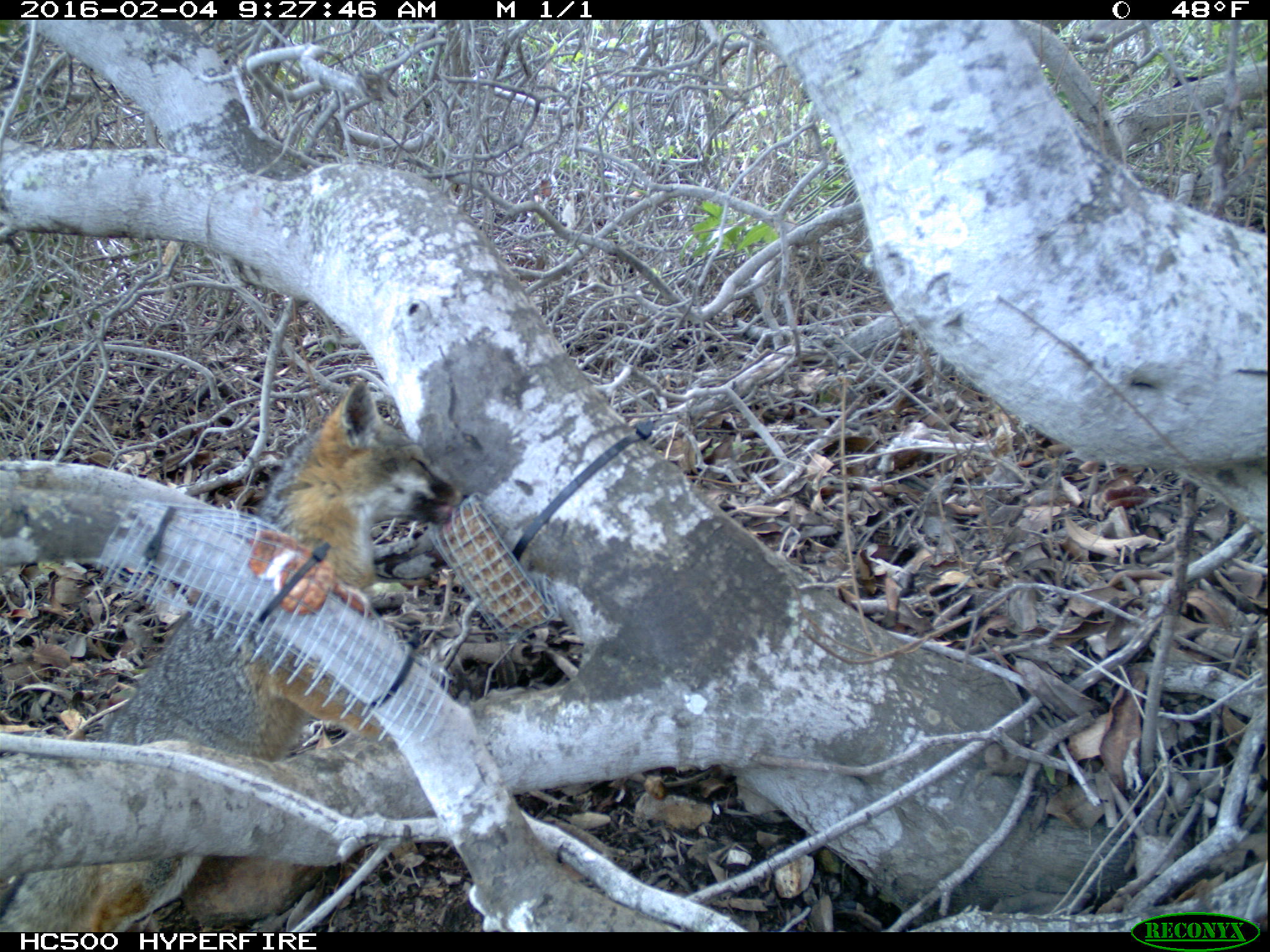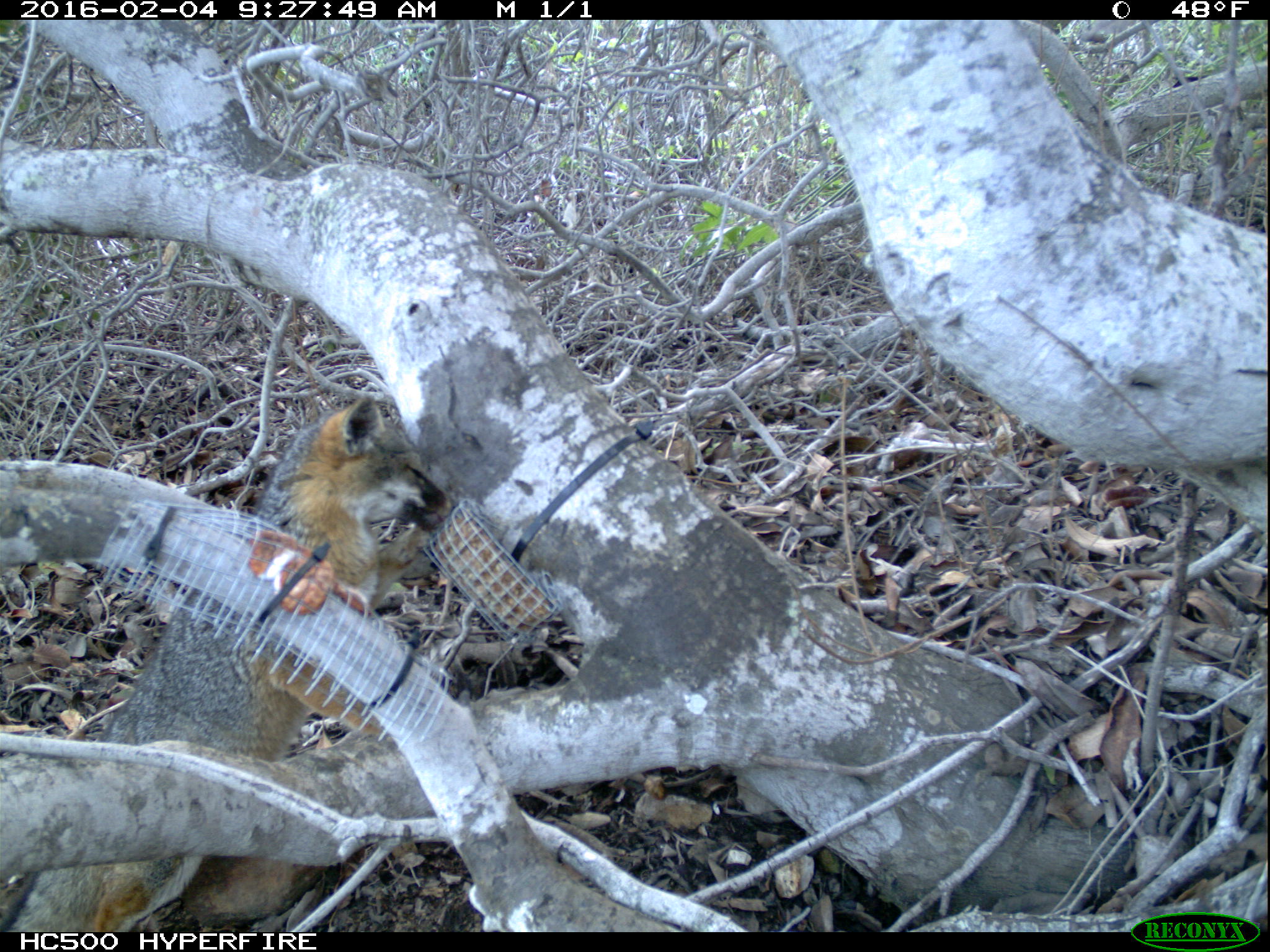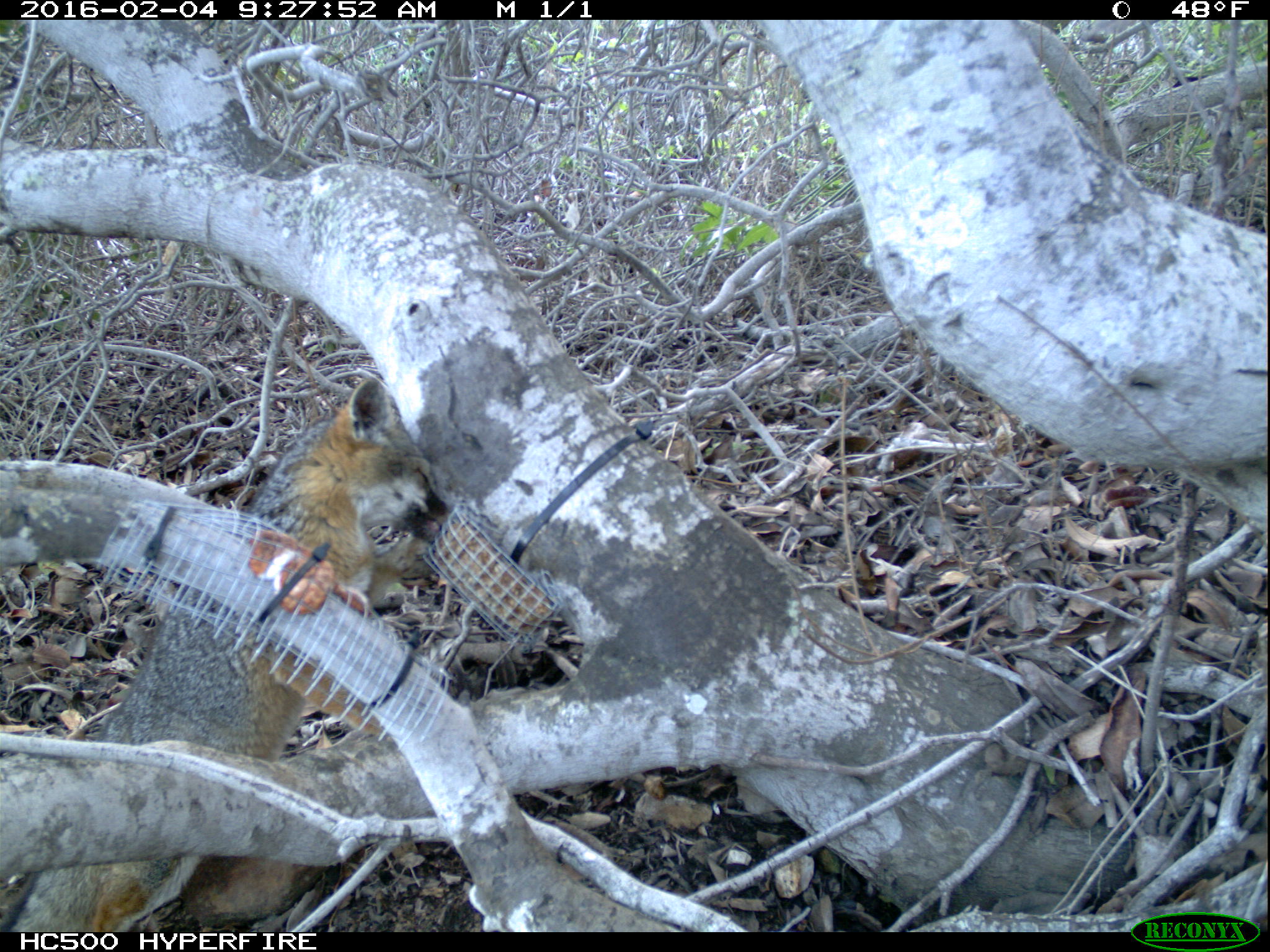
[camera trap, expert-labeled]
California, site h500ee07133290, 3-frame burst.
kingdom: Animalia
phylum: Chordata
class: Mammalia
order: Carnivora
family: Canidae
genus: Urocyon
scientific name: Urocyon littoralis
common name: island fox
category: fox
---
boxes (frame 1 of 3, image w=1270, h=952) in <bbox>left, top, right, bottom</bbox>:
fox: <bbox>0, 376, 458, 931</bbox>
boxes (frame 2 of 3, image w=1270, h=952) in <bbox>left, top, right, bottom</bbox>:
fox: <bbox>0, 395, 453, 932</bbox>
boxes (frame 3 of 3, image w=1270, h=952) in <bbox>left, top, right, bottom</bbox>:
fox: <bbox>0, 372, 452, 931</bbox>